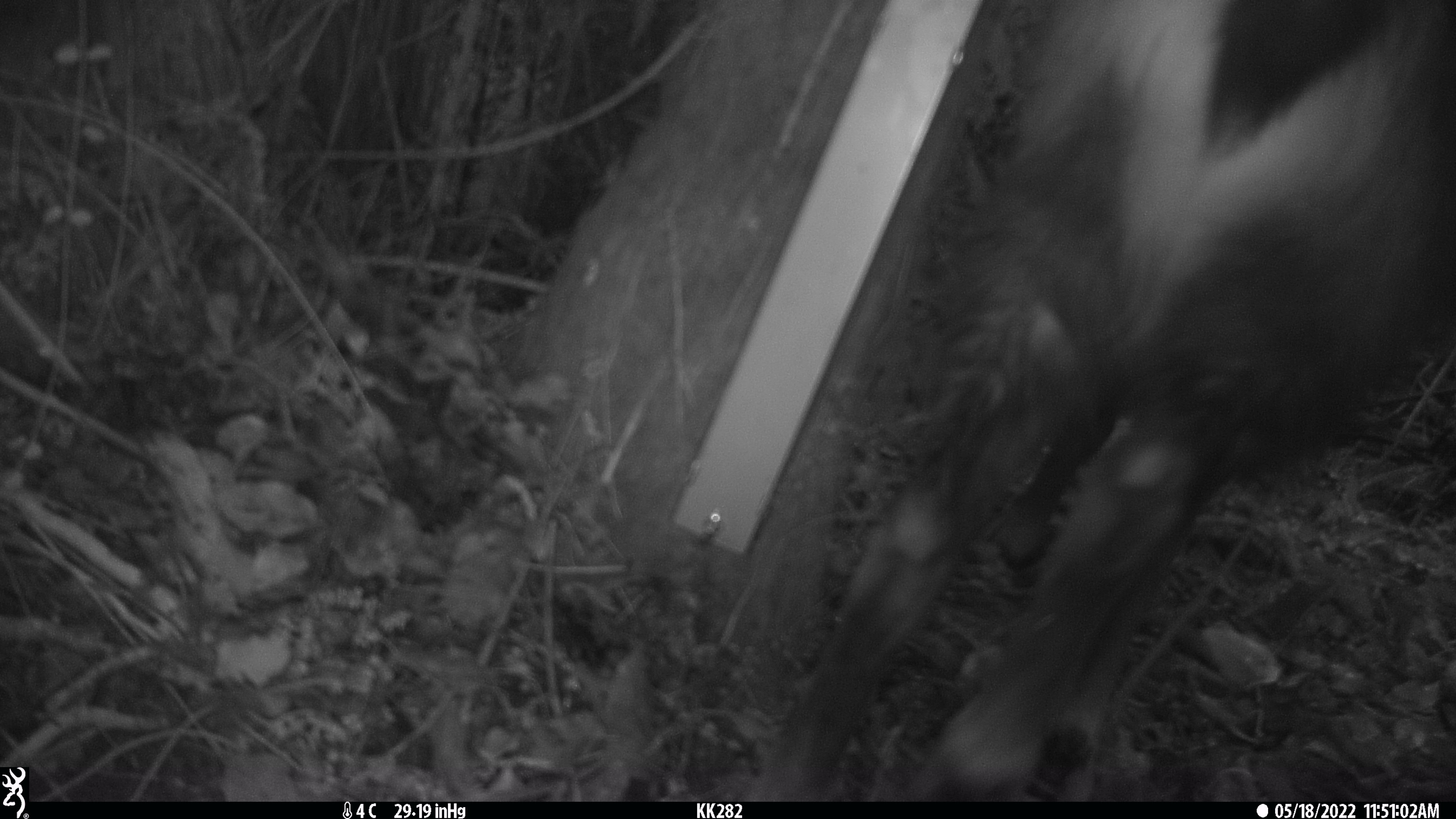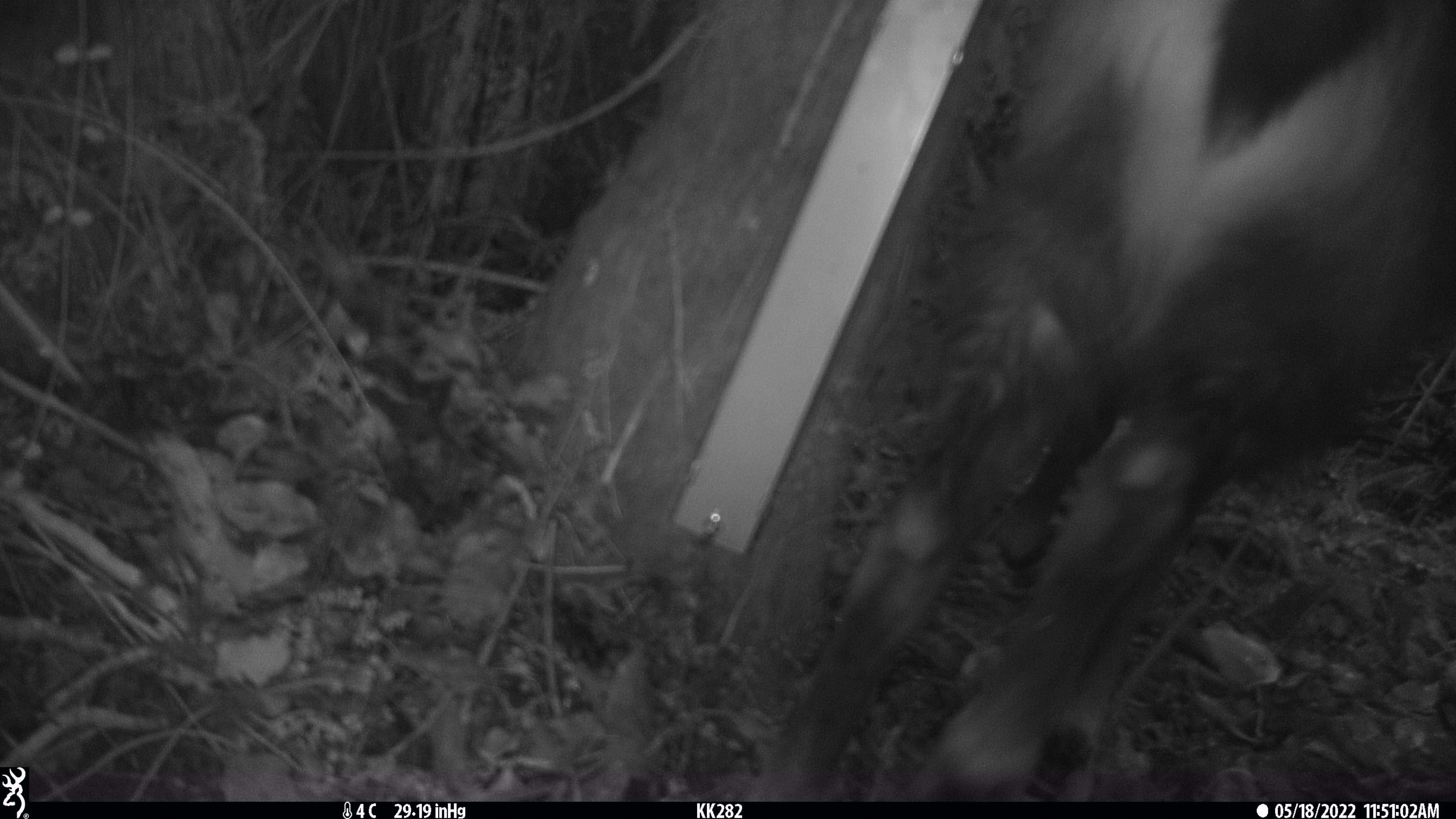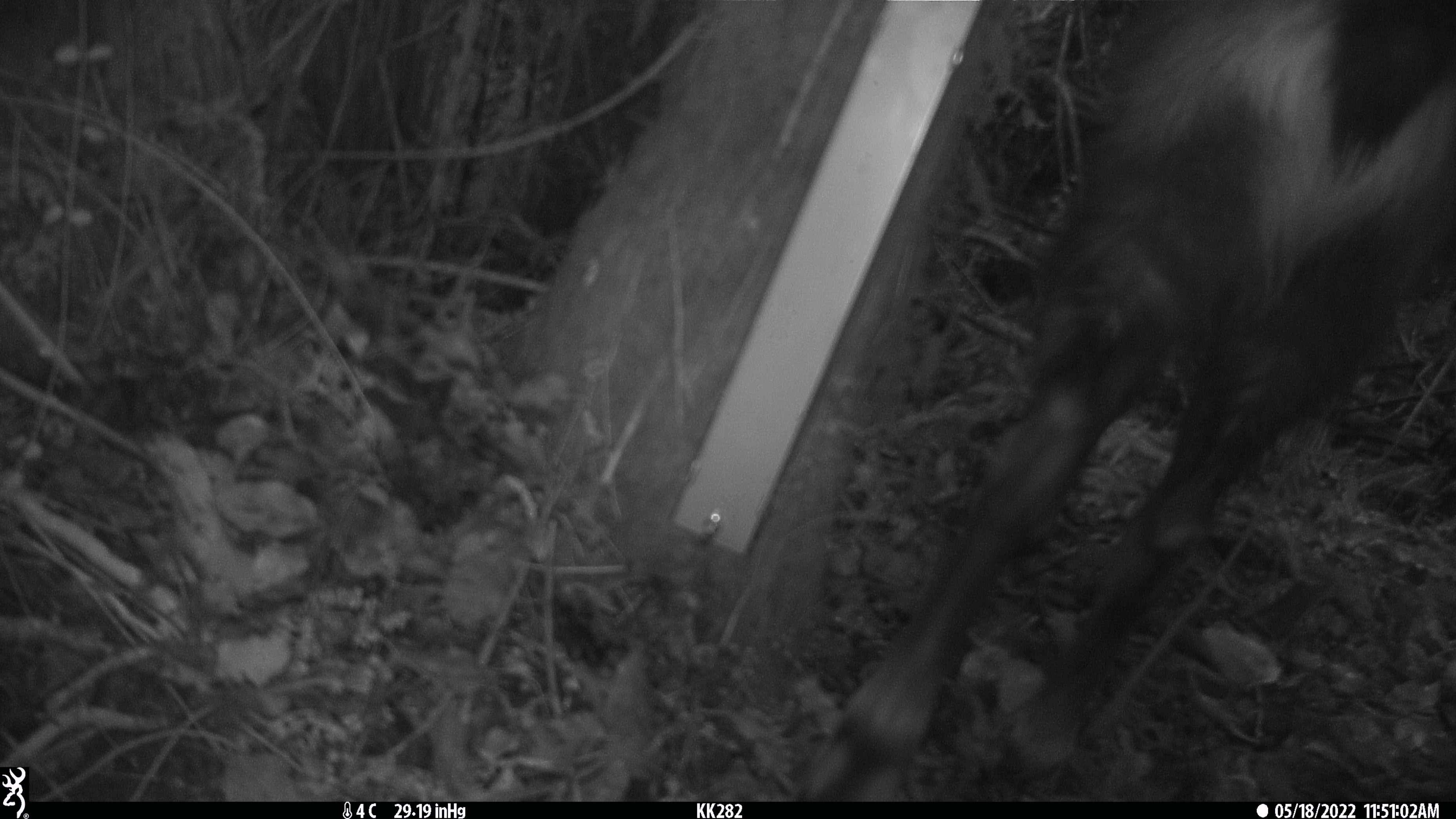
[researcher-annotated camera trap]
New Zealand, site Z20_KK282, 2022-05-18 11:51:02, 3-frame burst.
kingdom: Animalia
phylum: Chordata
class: Mammalia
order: Artiodactyla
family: Bovidae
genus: Rupicapra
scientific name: Rupicapra rupicapra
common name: alpine chamois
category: chamois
Chamois (alpine chamois) (Rupicapra rupicapra).